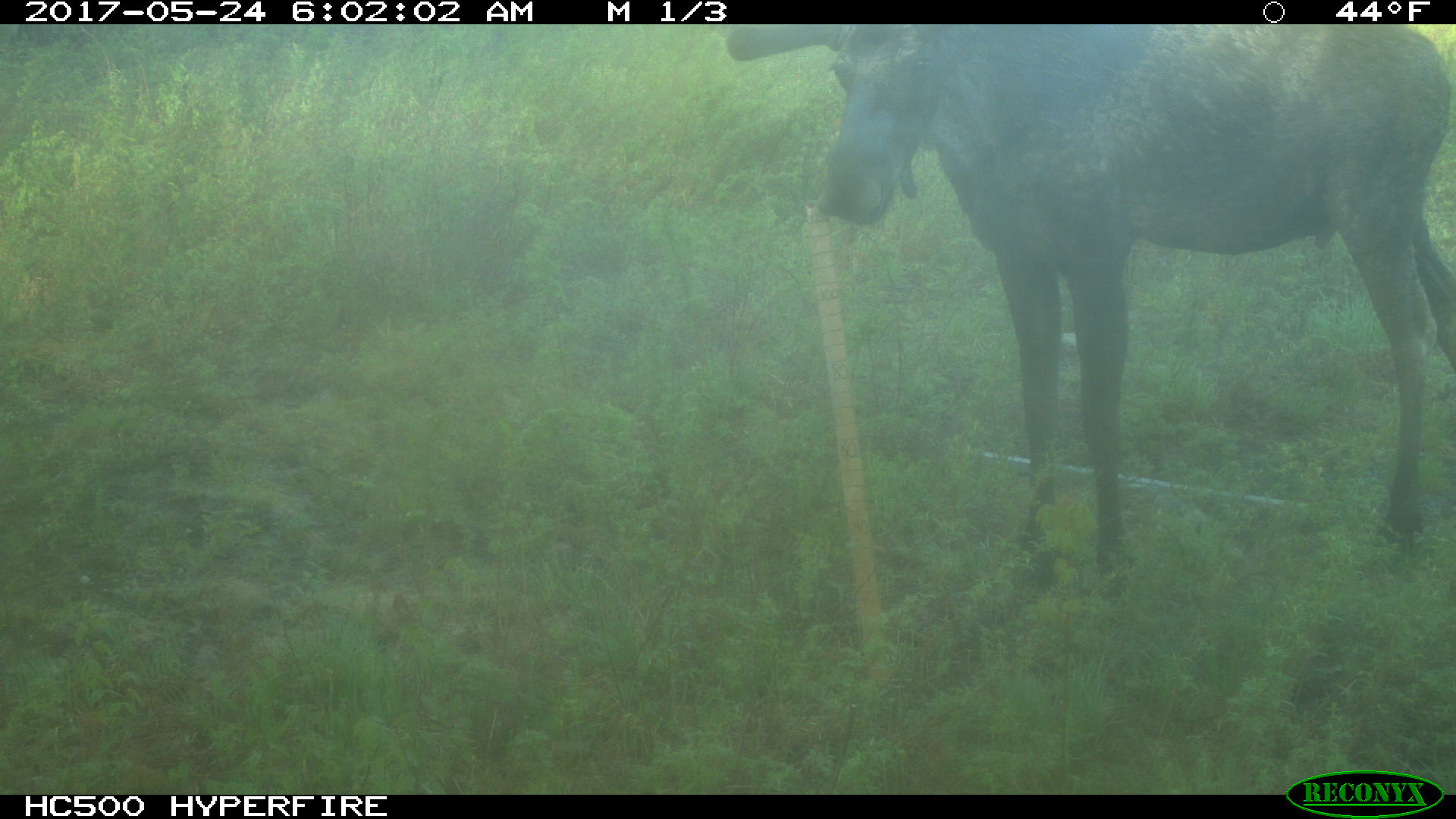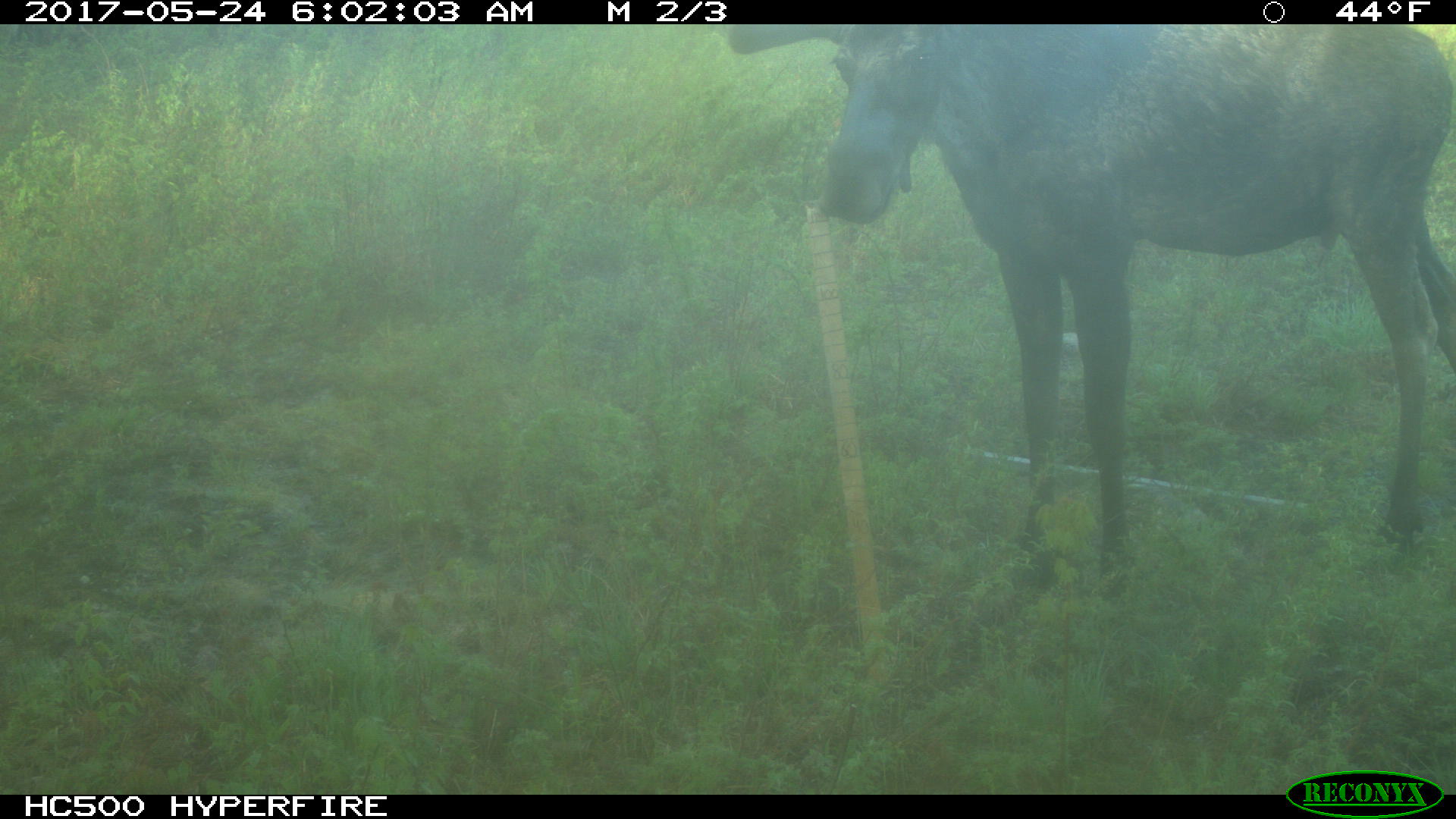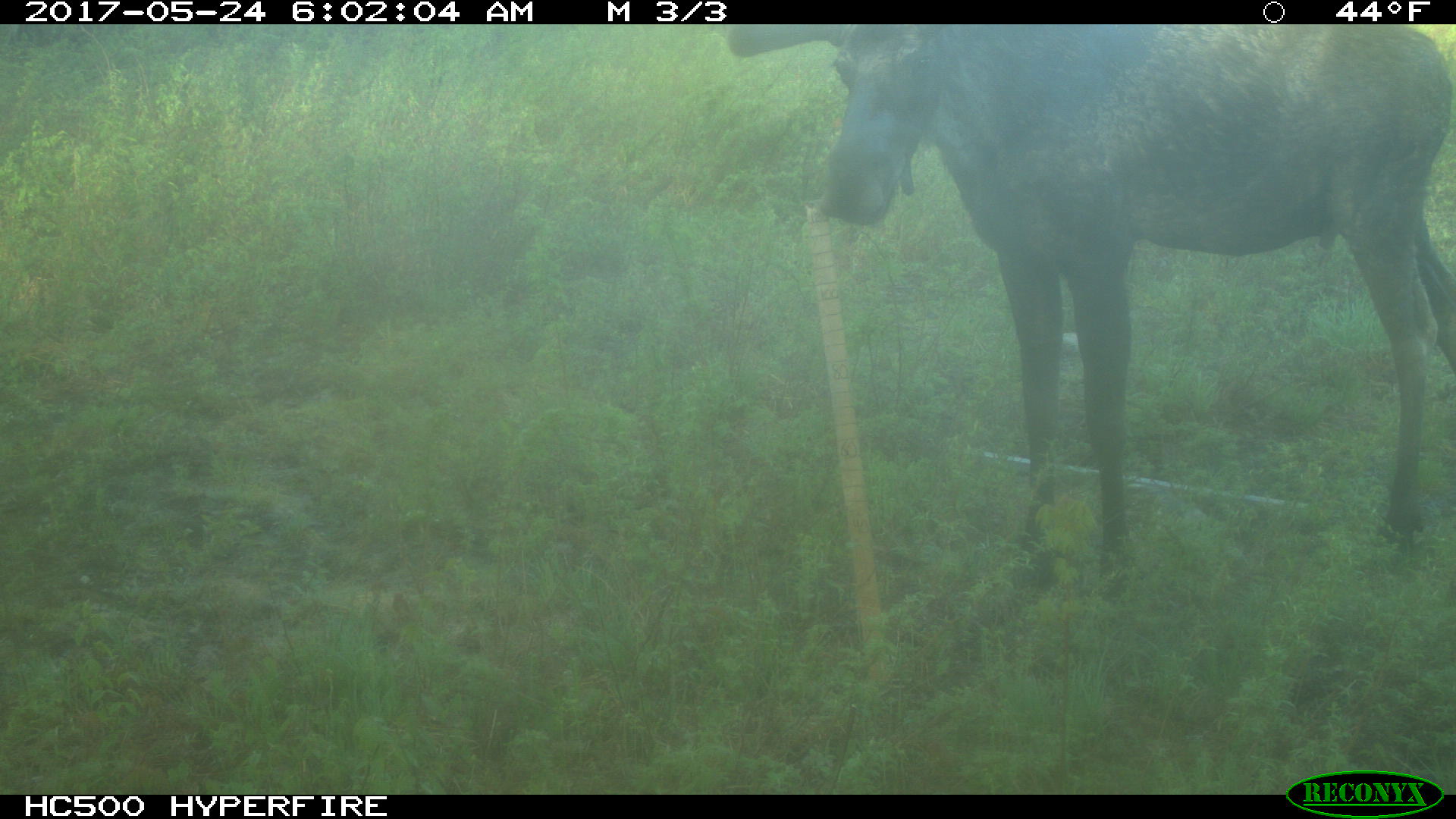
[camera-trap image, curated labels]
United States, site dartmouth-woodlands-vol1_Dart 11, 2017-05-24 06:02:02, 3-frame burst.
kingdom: Animalia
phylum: Chordata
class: Mammalia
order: Artiodactyla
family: Cervidae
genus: Alces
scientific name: Alces alces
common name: moose